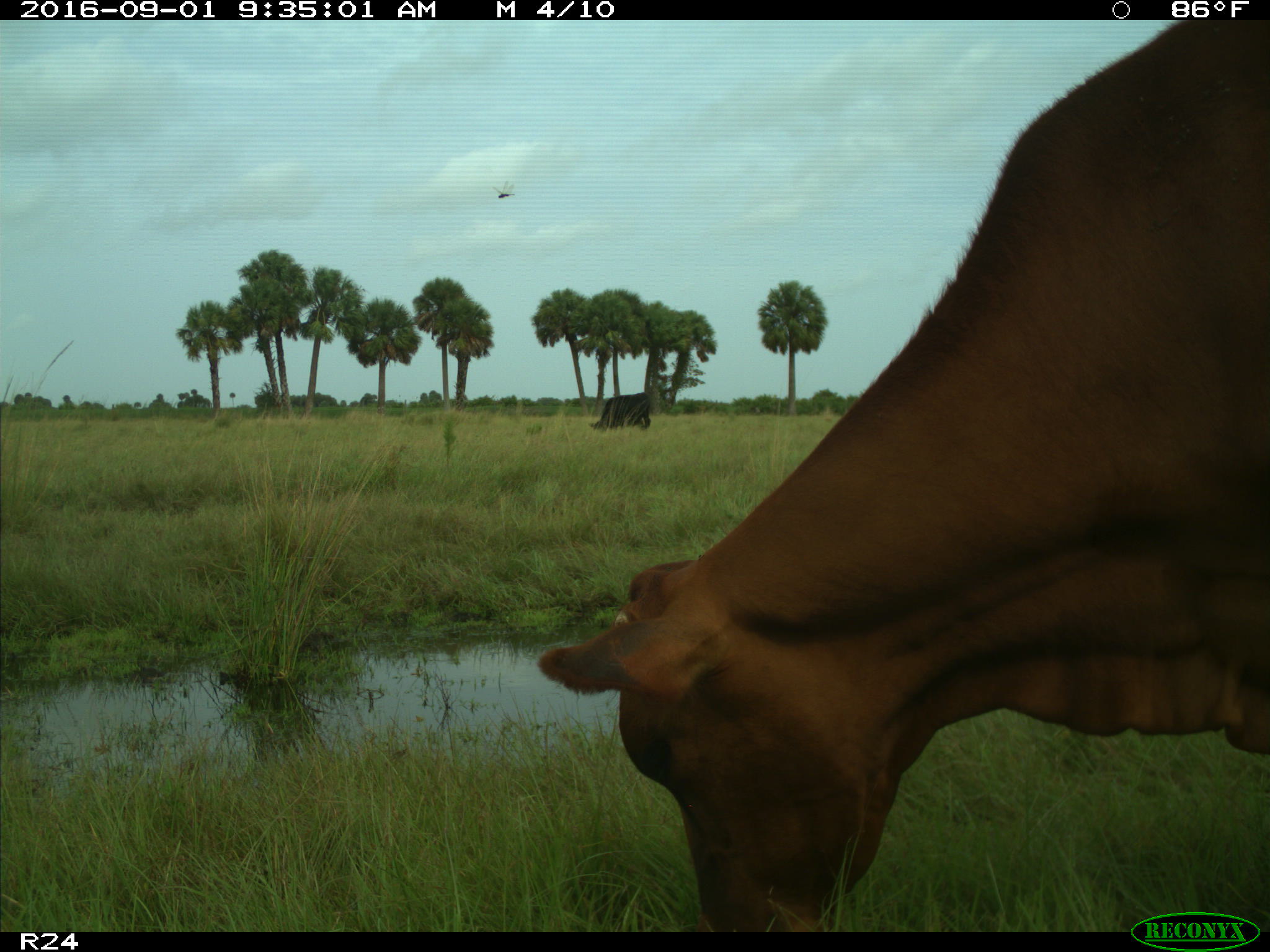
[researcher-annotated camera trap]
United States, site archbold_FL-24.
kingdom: Animalia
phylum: Chordata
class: Mammalia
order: Artiodactyla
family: Bovidae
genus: Bos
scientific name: Bos taurus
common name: domestic cow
Bos taurus (domestic cow).